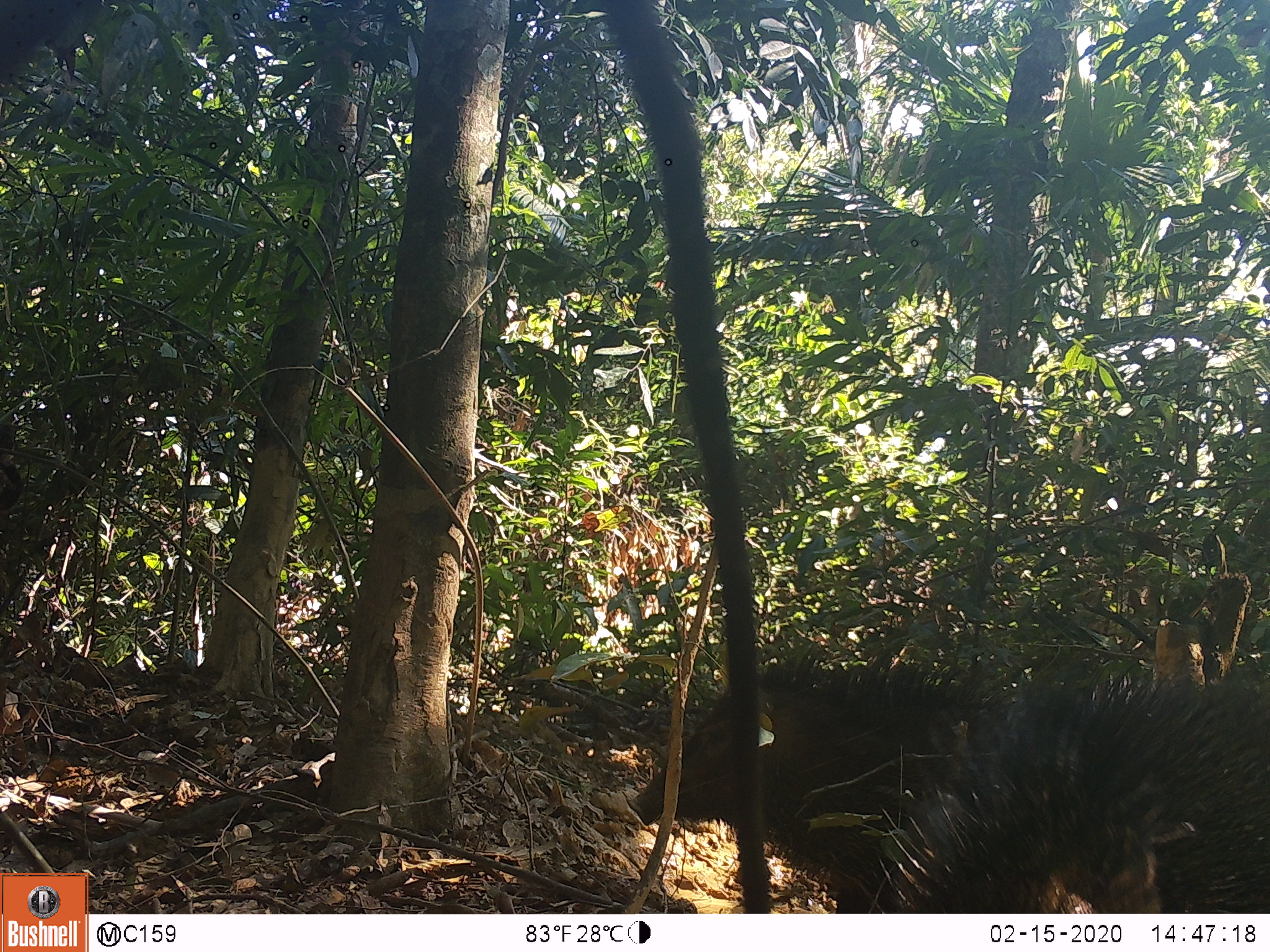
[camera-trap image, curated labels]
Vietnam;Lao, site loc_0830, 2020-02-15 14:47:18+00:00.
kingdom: Animalia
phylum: Chordata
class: Mammalia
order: Artiodactyla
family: Suidae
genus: Sus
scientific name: Sus scrofa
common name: eurasian wild pig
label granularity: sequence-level